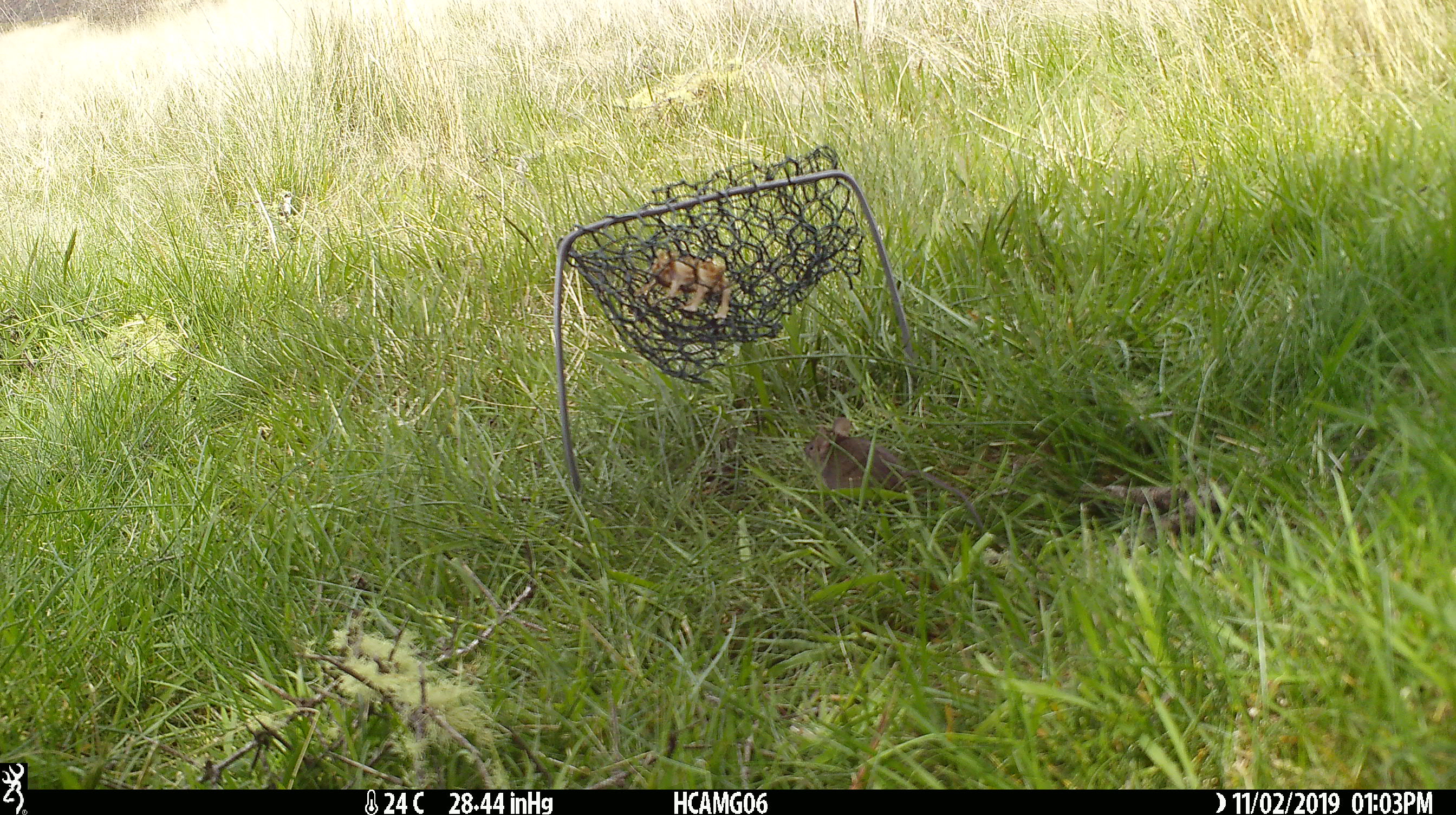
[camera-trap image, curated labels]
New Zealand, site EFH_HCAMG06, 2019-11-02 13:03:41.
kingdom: Animalia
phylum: Chordata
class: Mammalia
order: Rodentia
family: Muridae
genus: Mus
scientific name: Mus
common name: mouse